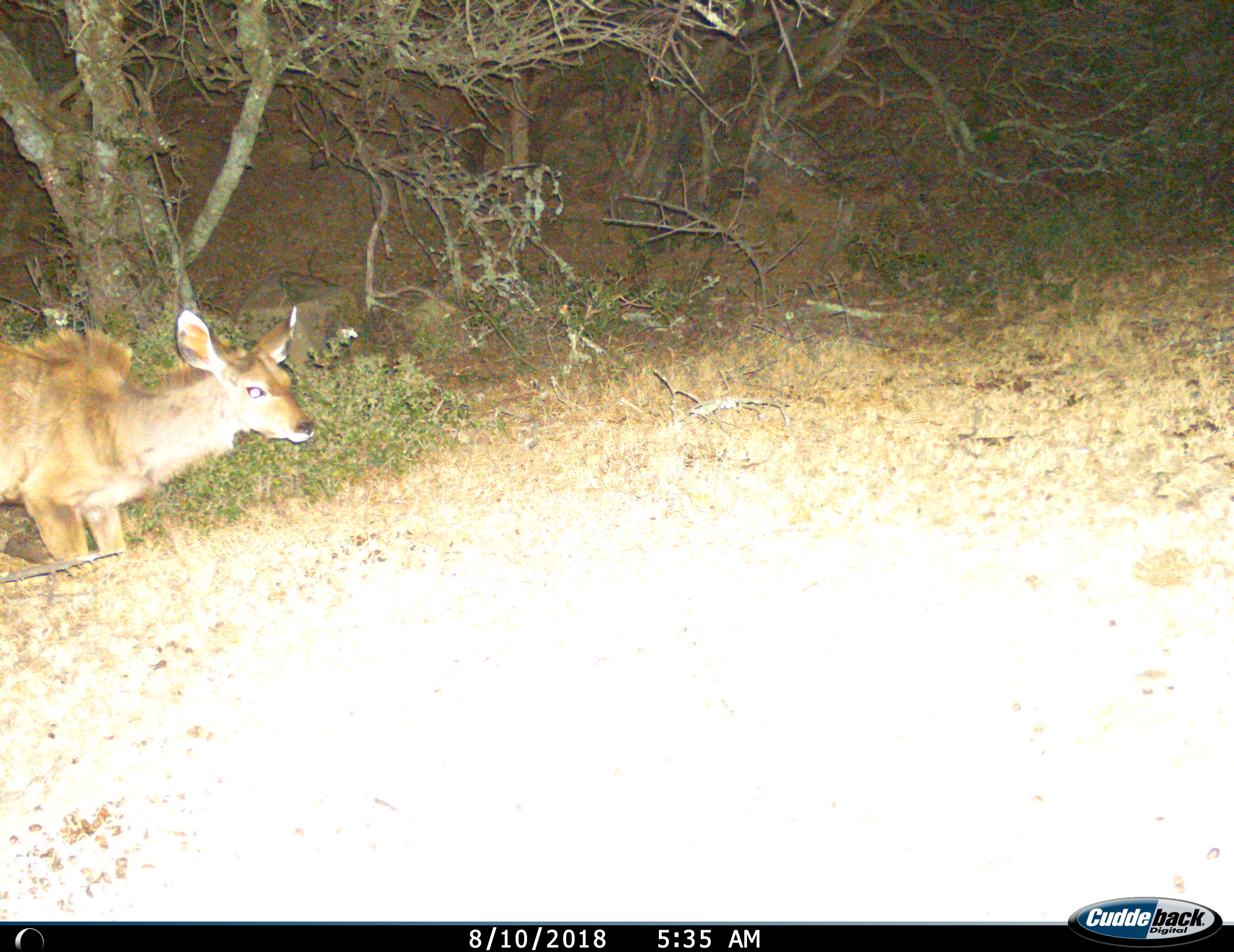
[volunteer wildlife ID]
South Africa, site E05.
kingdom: Animalia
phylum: Chordata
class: Mammalia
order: Artiodactyla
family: Bovidae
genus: Tragelaphus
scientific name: Tragelaphus strepsiceros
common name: greater kudu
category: kudu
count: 1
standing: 40%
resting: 50%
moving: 20%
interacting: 0%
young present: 30%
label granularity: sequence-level